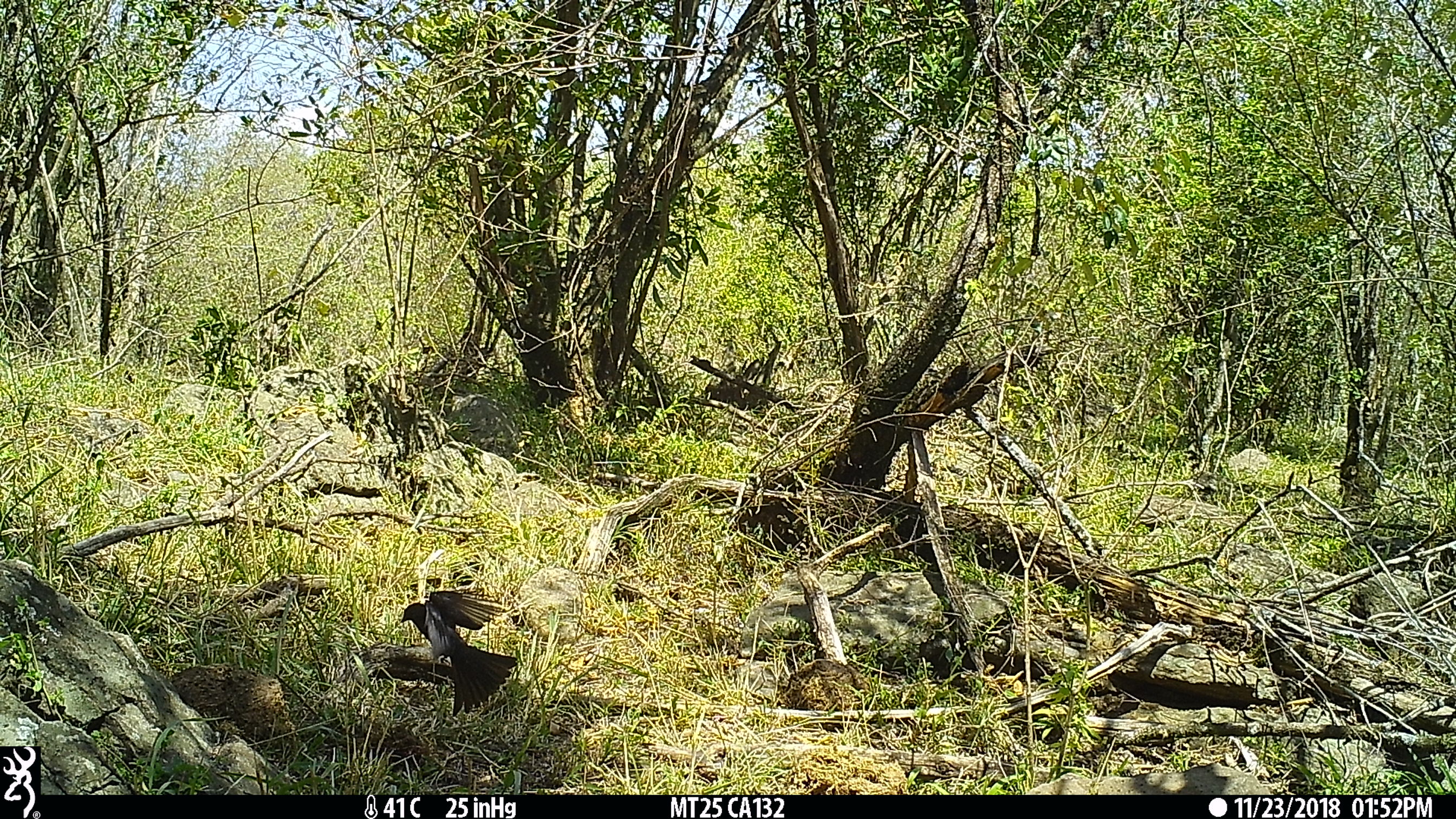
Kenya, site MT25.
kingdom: Animalia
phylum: Chordata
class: Aves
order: Passeriformes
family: Dicruridae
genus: Dicrurus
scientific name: Dicrurus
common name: drongo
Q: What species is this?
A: Drongo (Dicrurus).